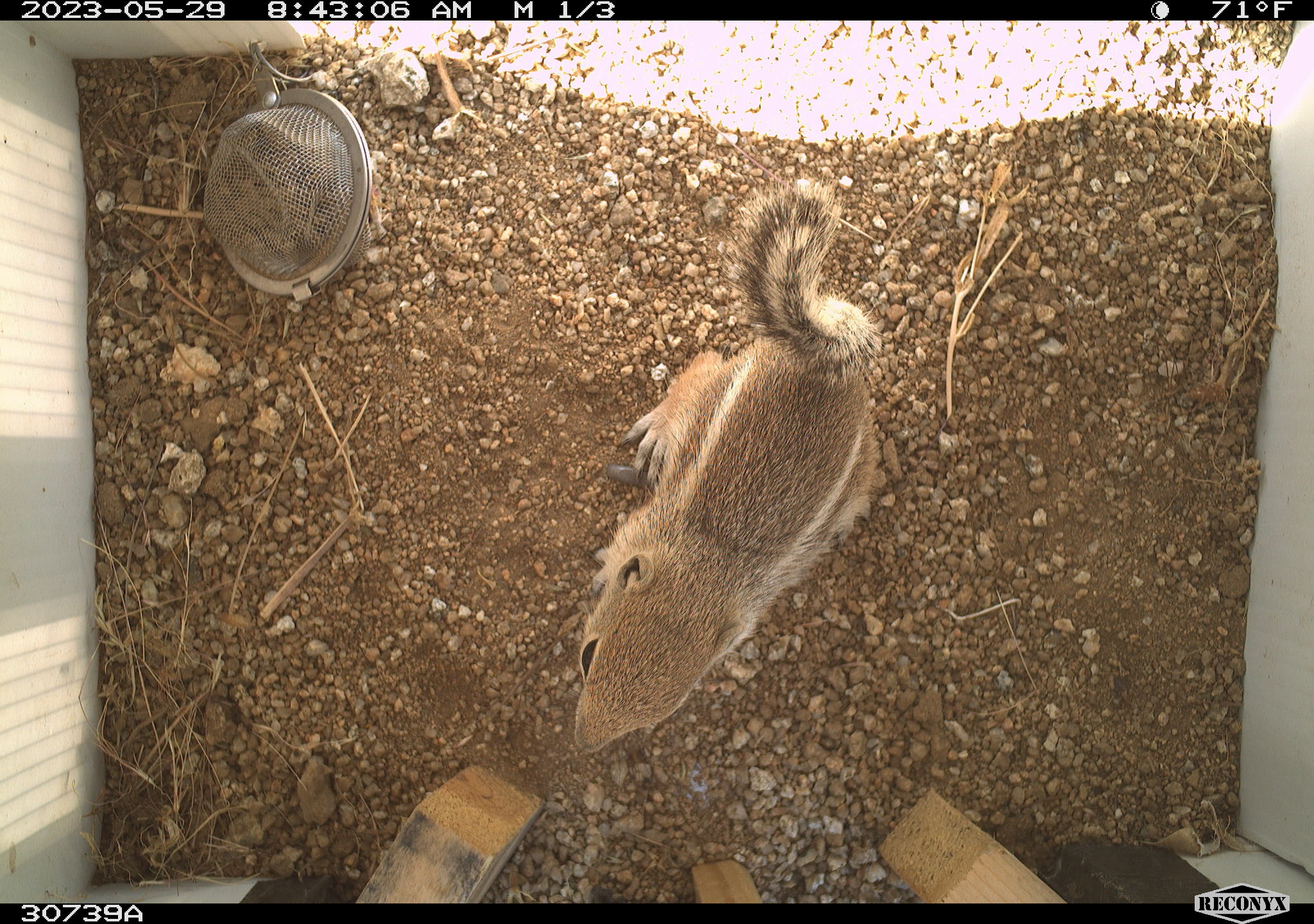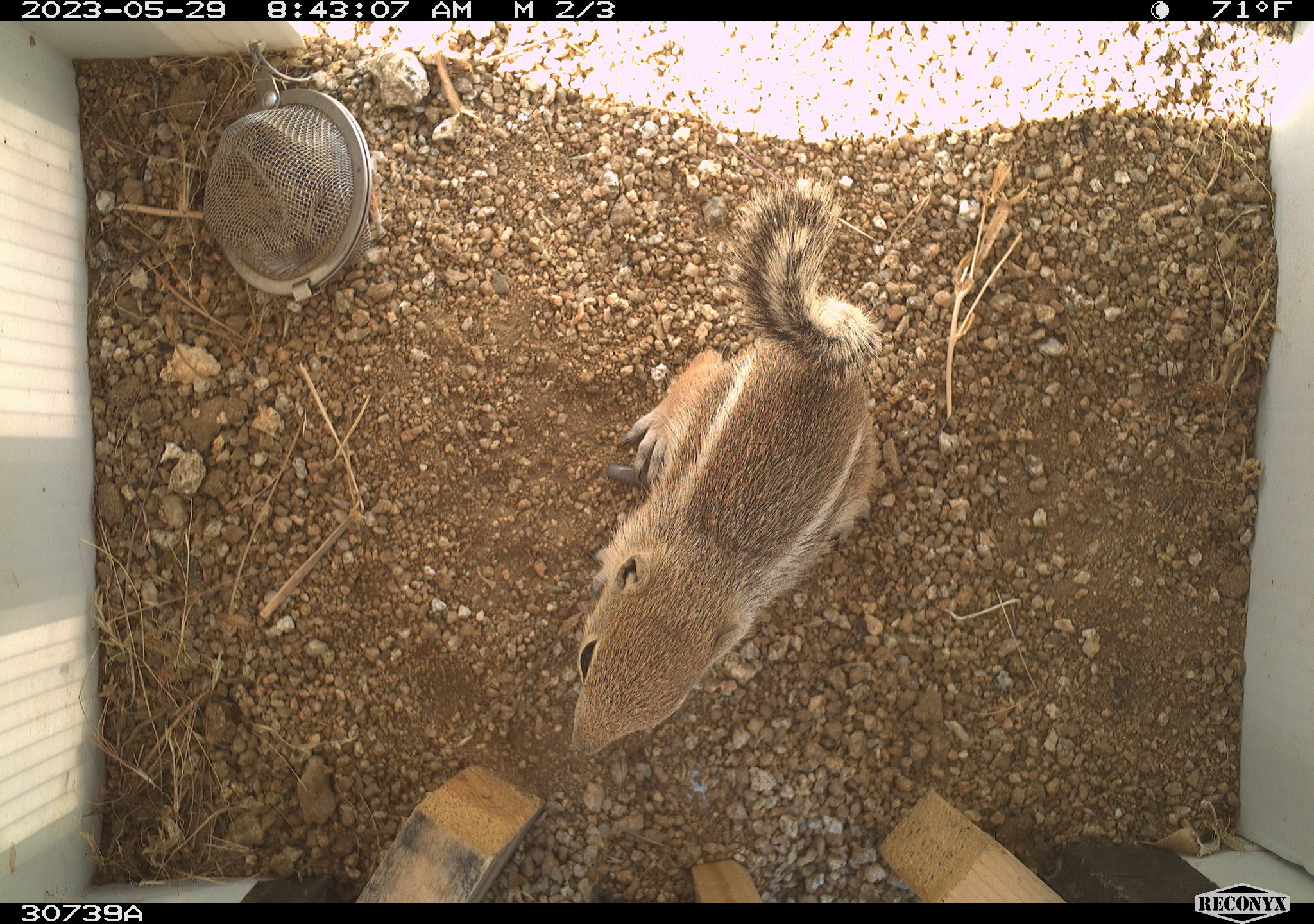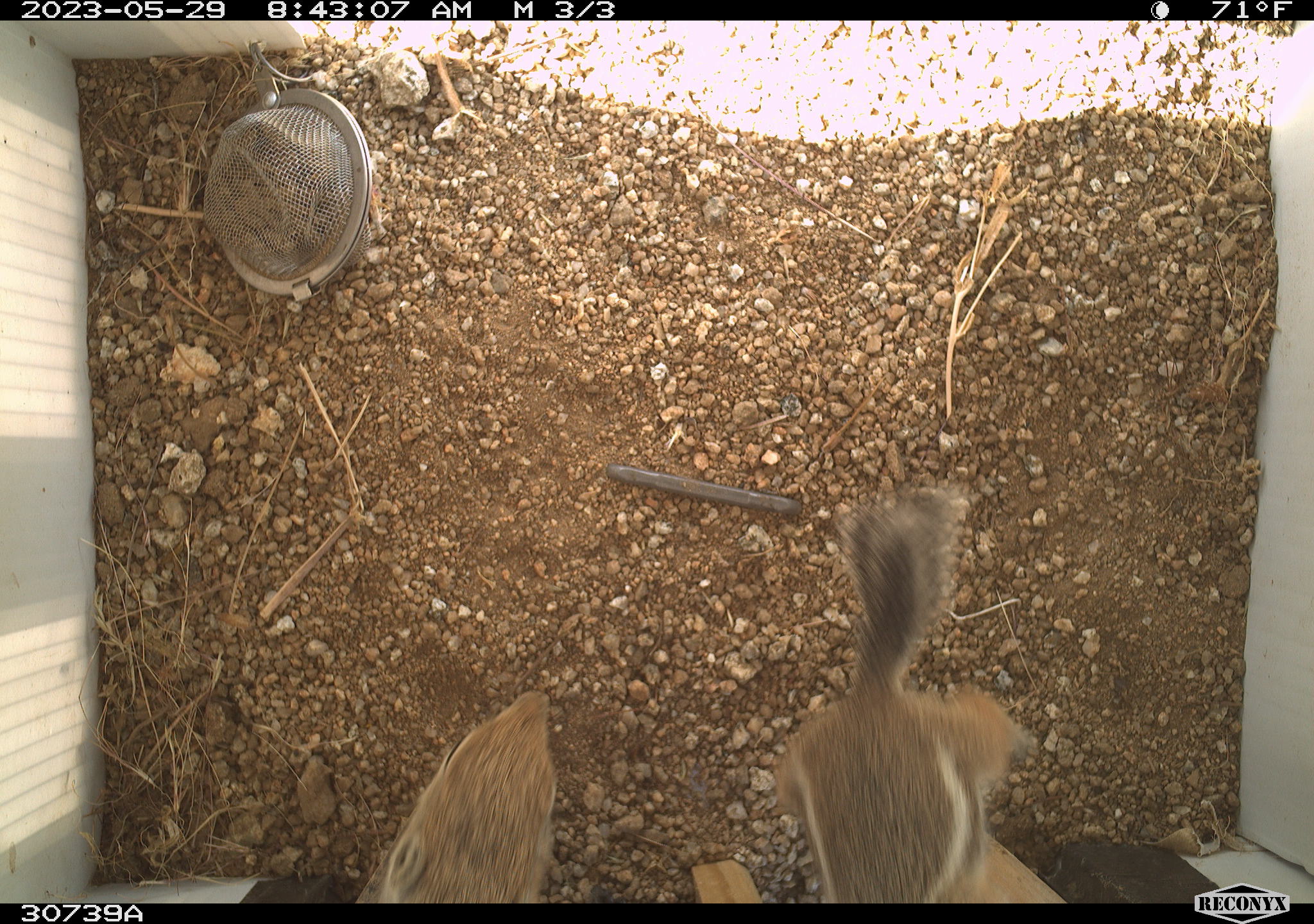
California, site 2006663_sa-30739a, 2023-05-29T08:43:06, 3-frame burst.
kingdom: Animalia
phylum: Chordata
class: Mammalia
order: Rodentia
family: Sciuridae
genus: Ammospermophilus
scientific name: Ammospermophilus leucurus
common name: white-tailed antelope squirrel